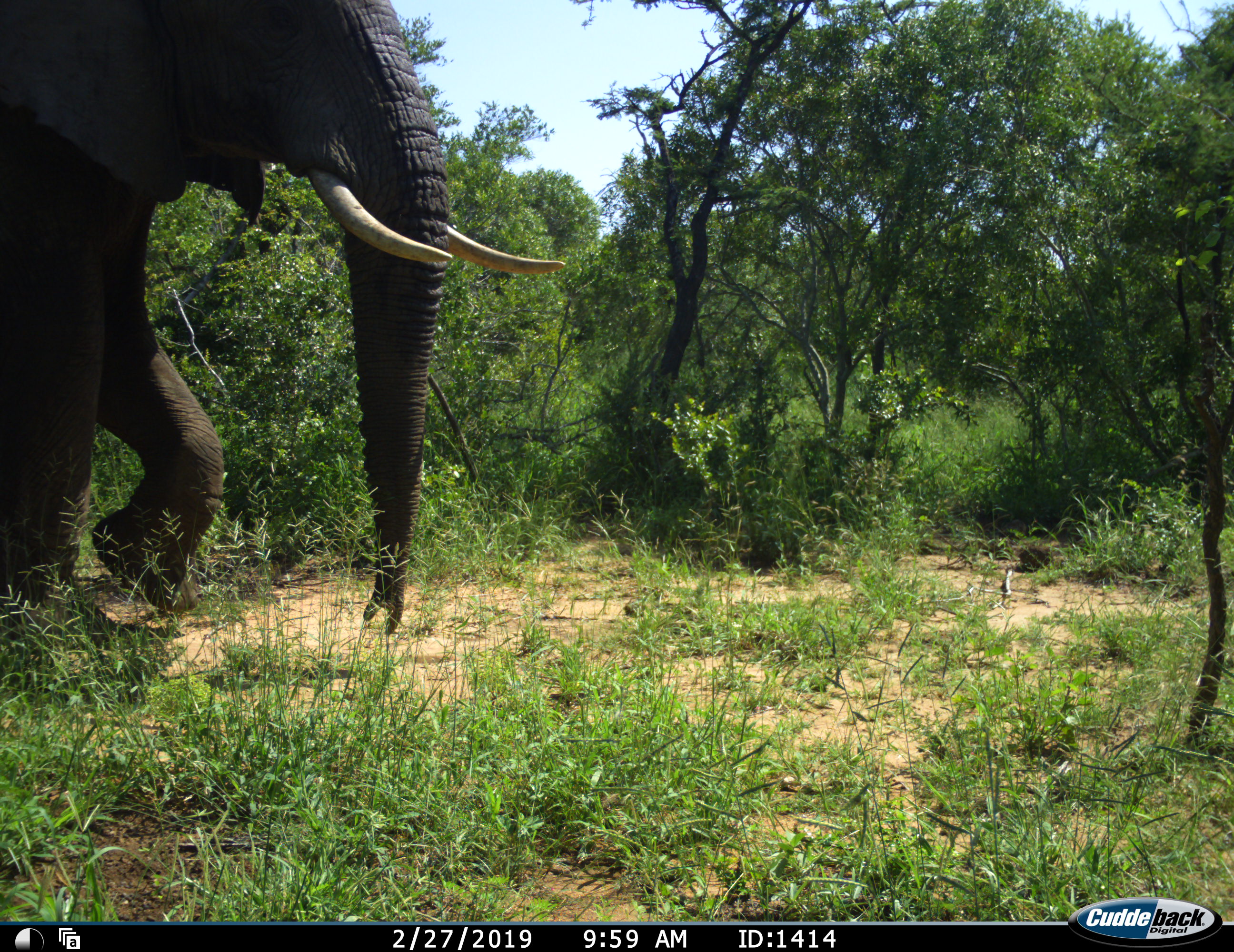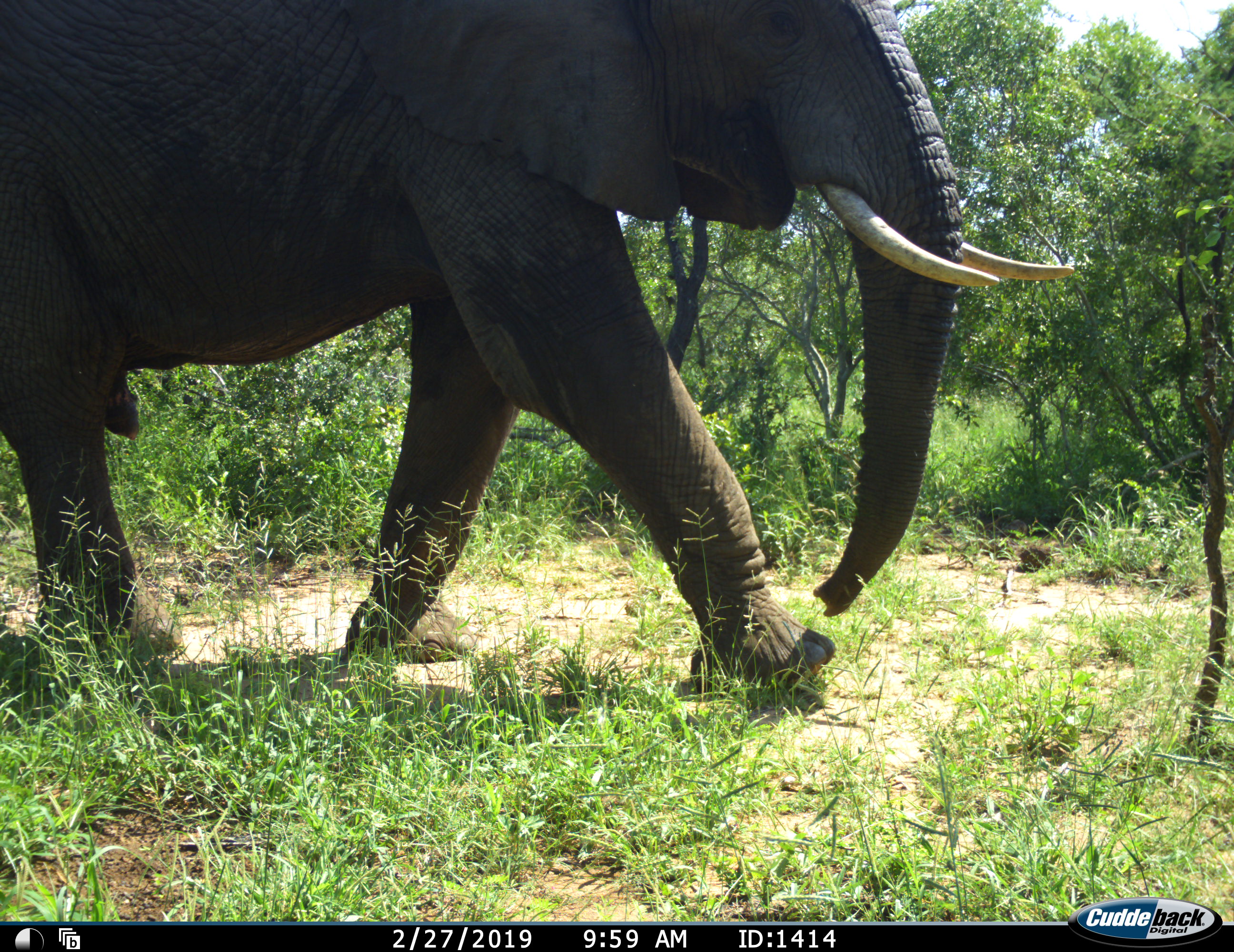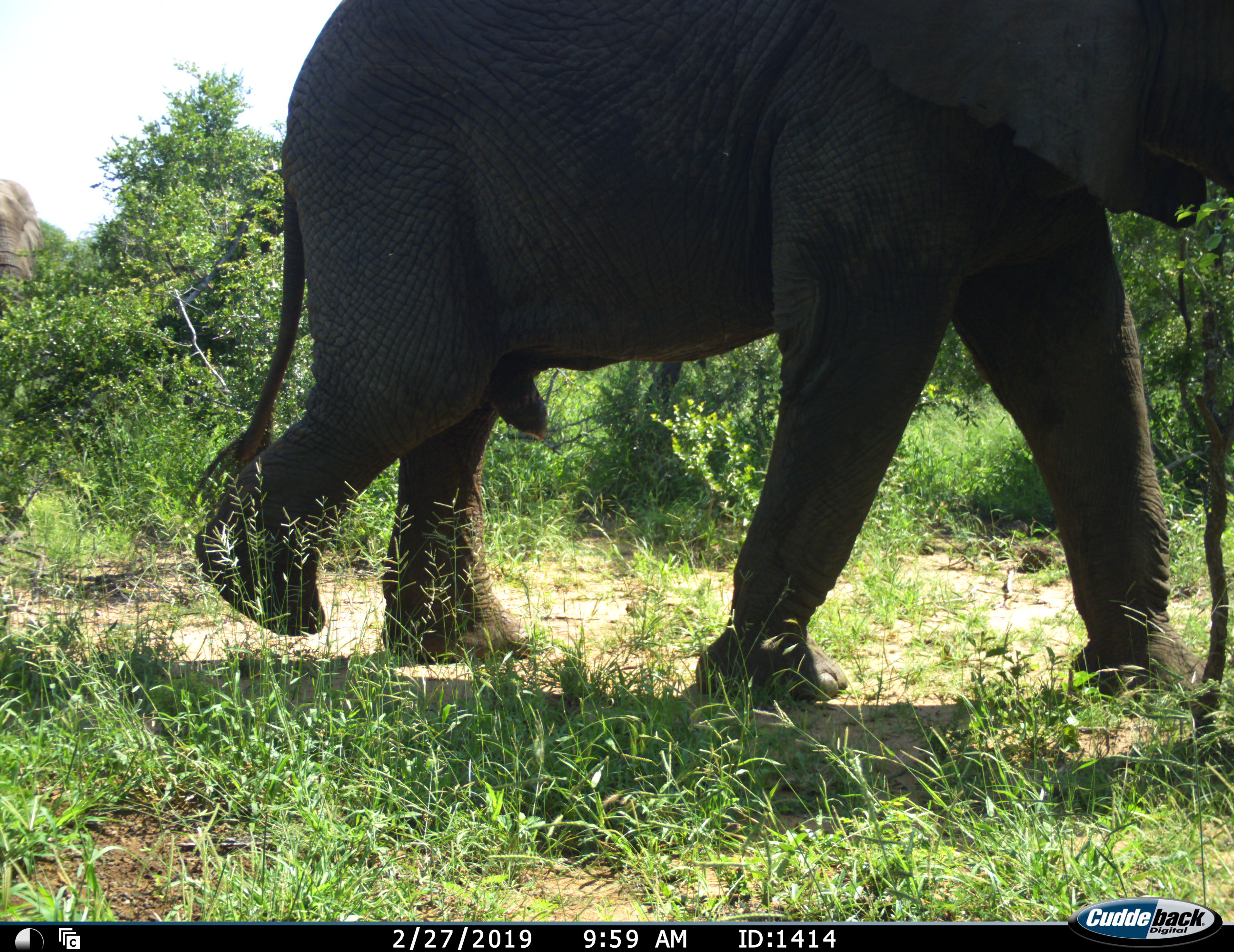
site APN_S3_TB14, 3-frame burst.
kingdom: Animalia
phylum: Chordata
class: Mammalia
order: Proboscidea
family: Elephantidae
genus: Loxodonta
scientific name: Loxodonta africana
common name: african bush elephant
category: elephant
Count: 1.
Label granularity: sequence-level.